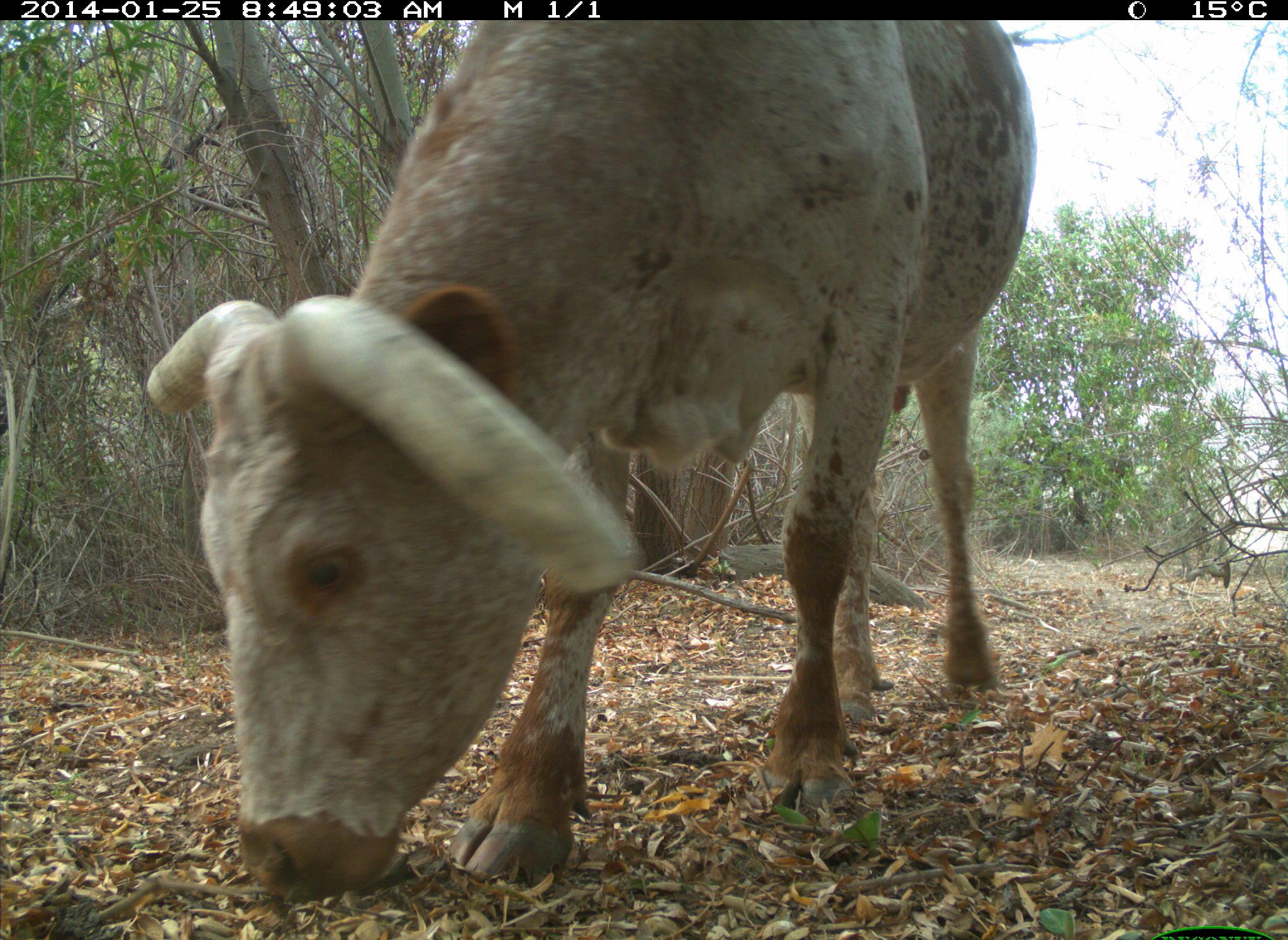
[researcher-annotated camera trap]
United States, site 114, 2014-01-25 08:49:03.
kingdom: Animalia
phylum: Chordata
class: Mammalia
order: Artiodactyla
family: Bovidae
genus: Bos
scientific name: Bos taurus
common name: cow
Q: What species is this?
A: Cow (Bos taurus).